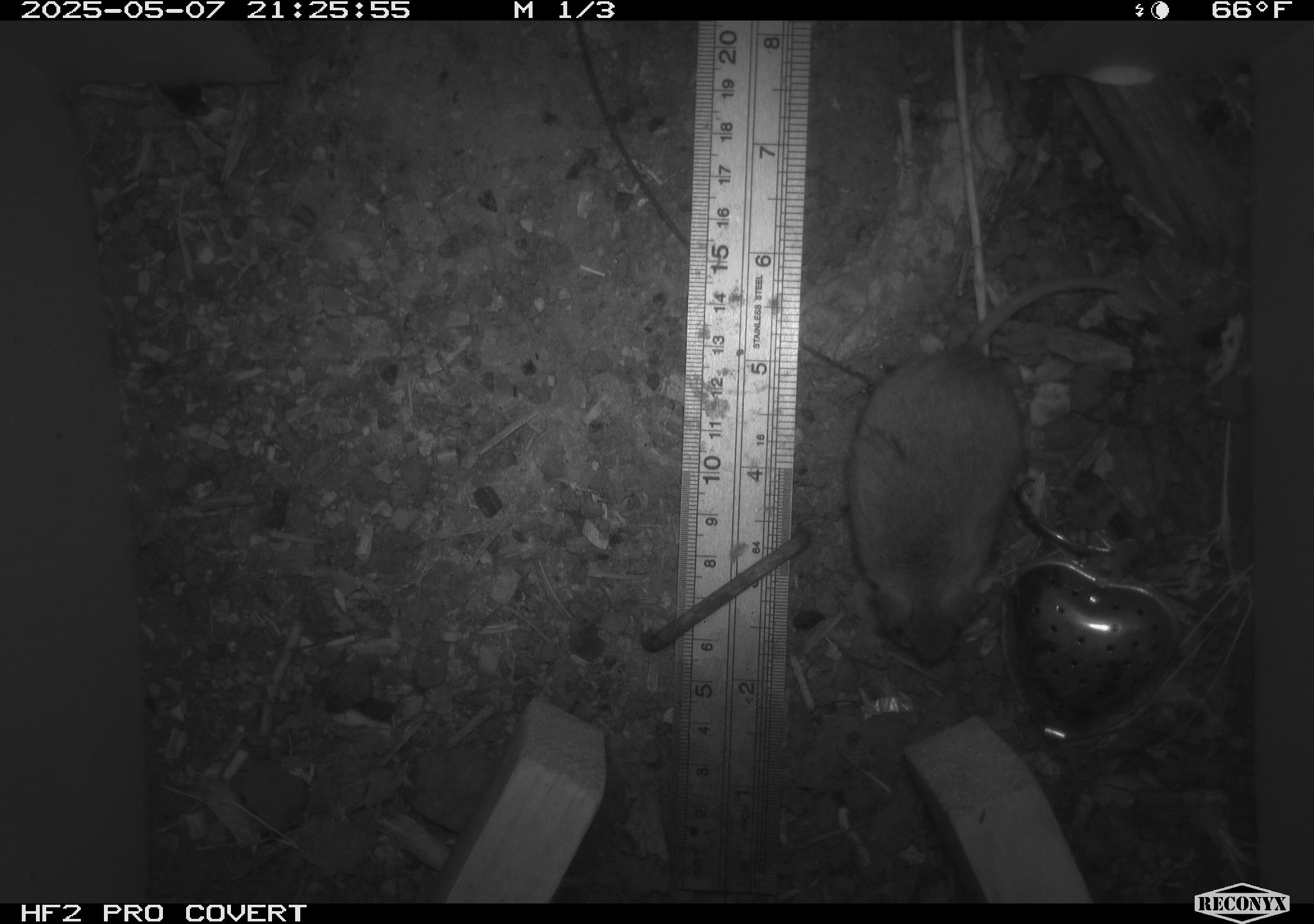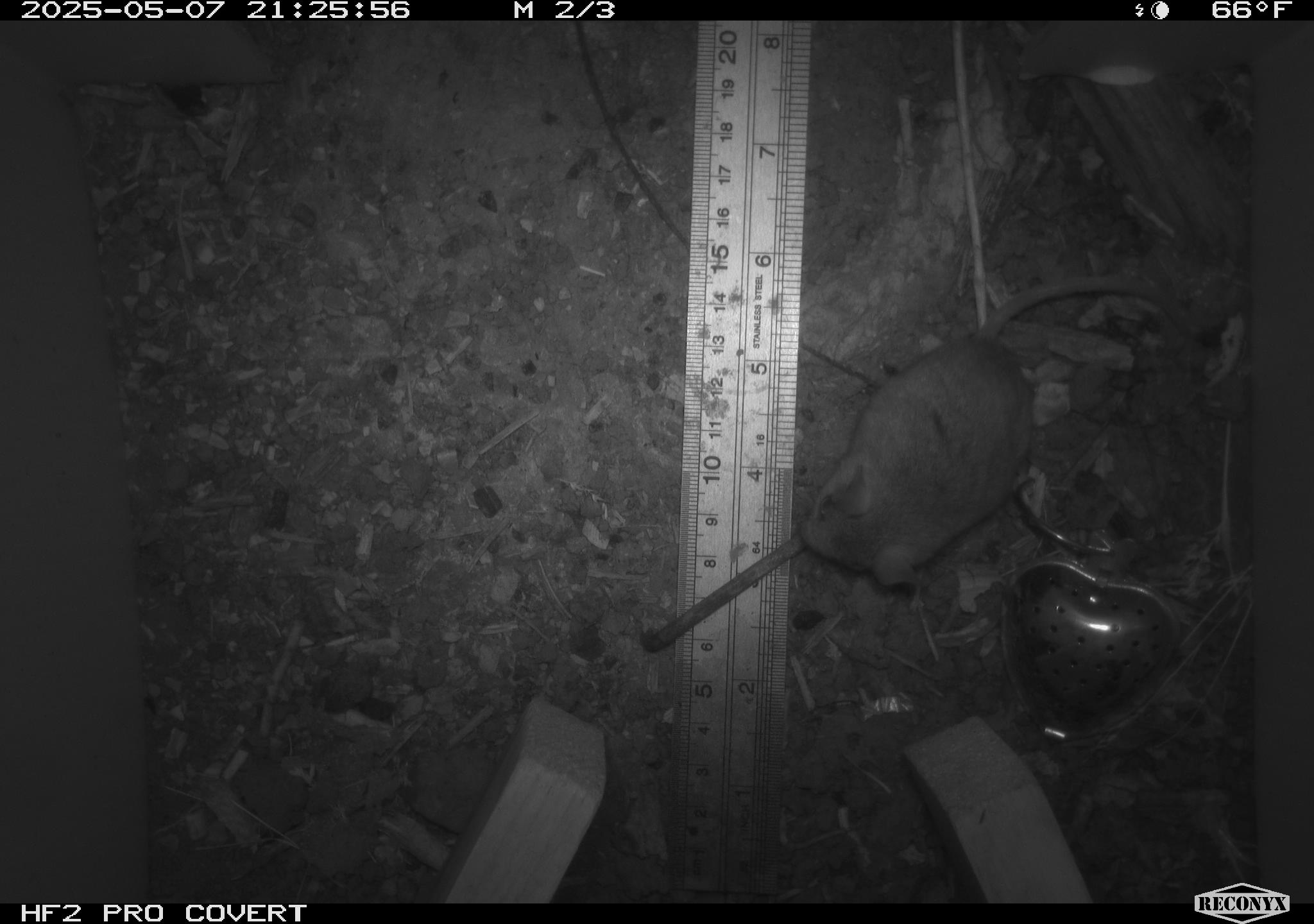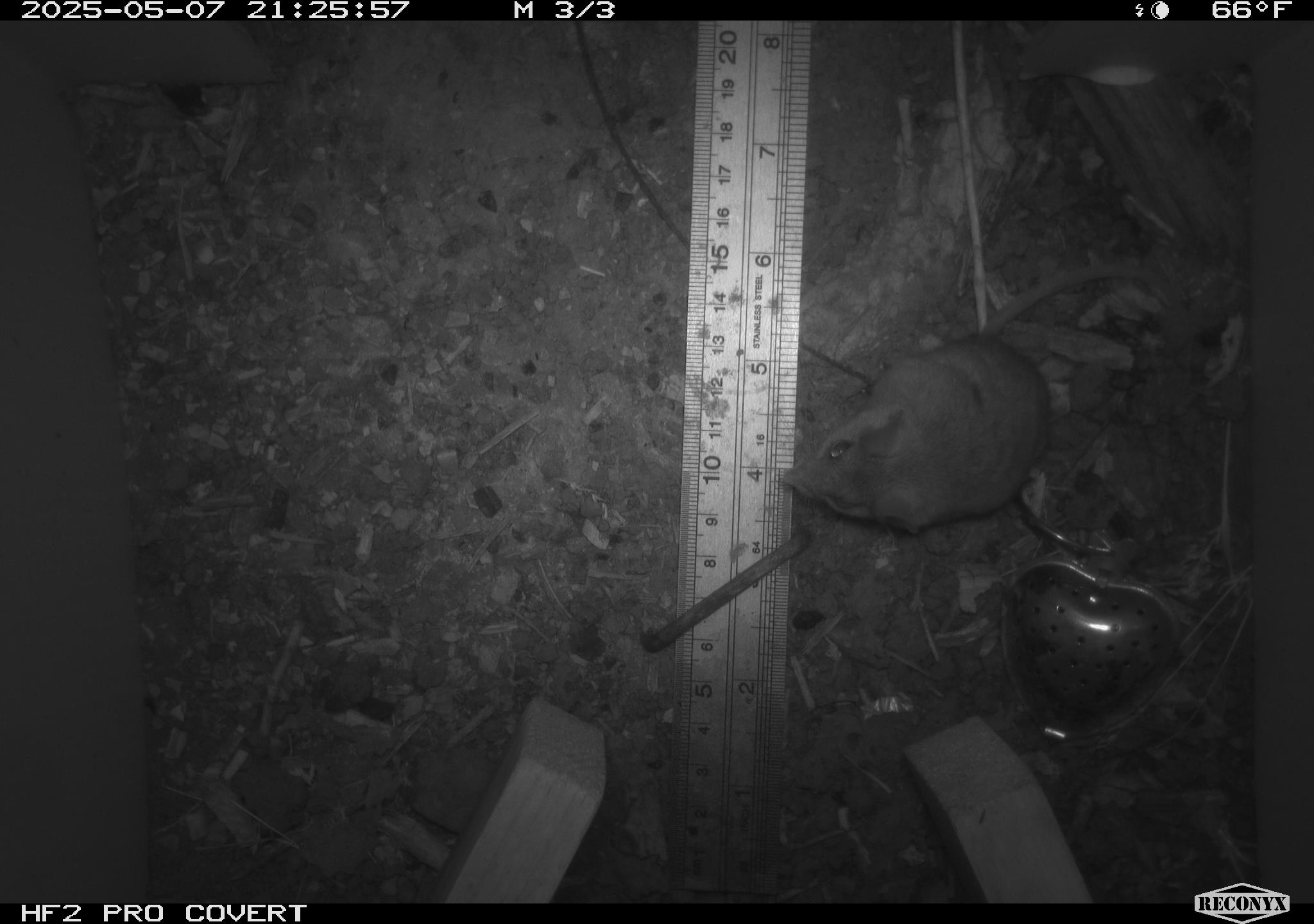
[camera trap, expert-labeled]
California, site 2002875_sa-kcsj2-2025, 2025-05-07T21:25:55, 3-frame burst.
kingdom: Animalia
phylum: Chordata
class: Mammalia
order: Rodentia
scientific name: Rodentia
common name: rodent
Rodent (Rodentia).